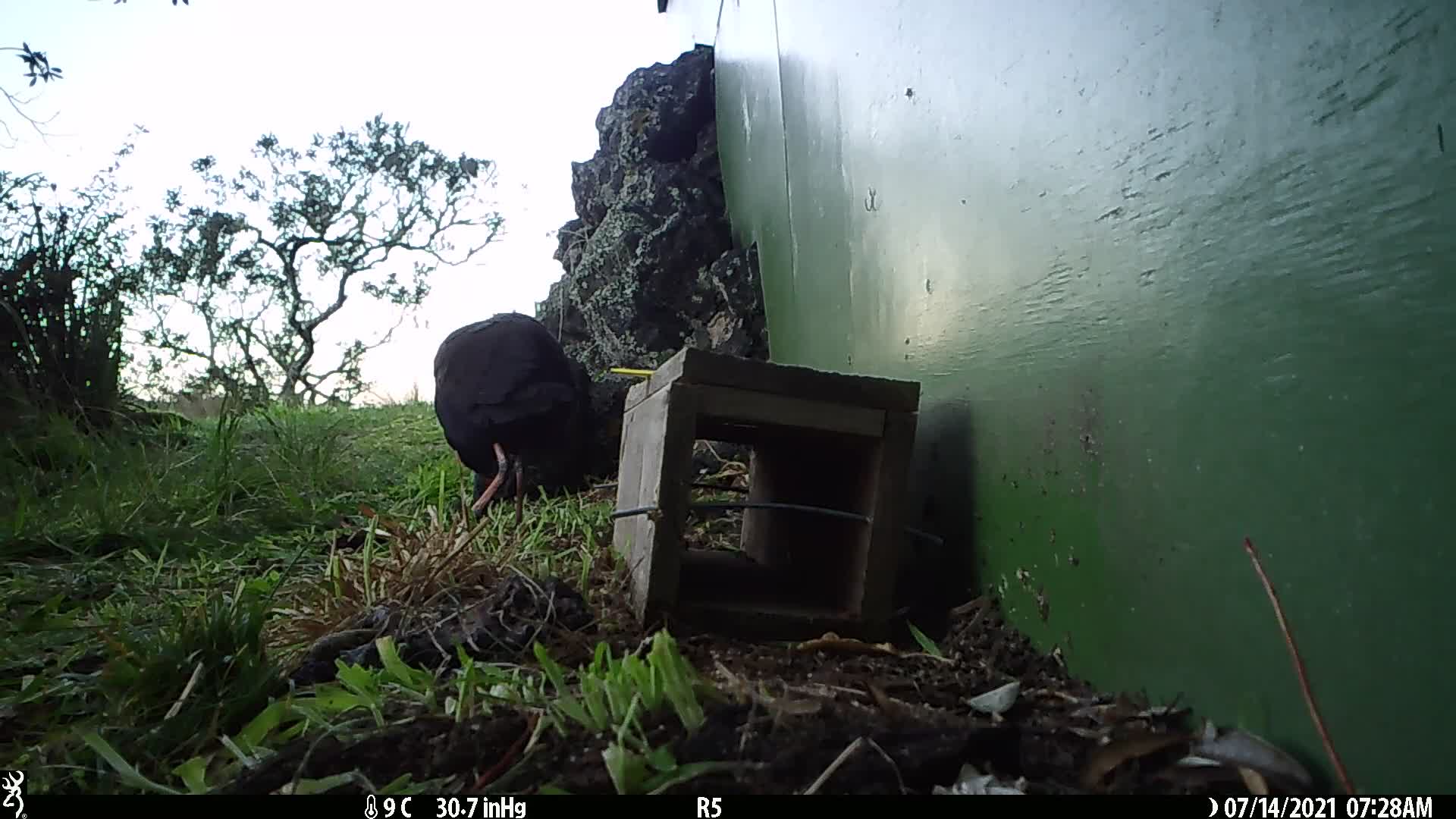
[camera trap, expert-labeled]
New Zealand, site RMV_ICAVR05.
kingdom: Animalia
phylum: Chordata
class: Aves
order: Gruiformes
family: Rallidae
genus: Porphyrio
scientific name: Porphyrio melanotus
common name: australasian swamphen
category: pukeko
Pukeko (australasian swamphen) (Porphyrio melanotus).